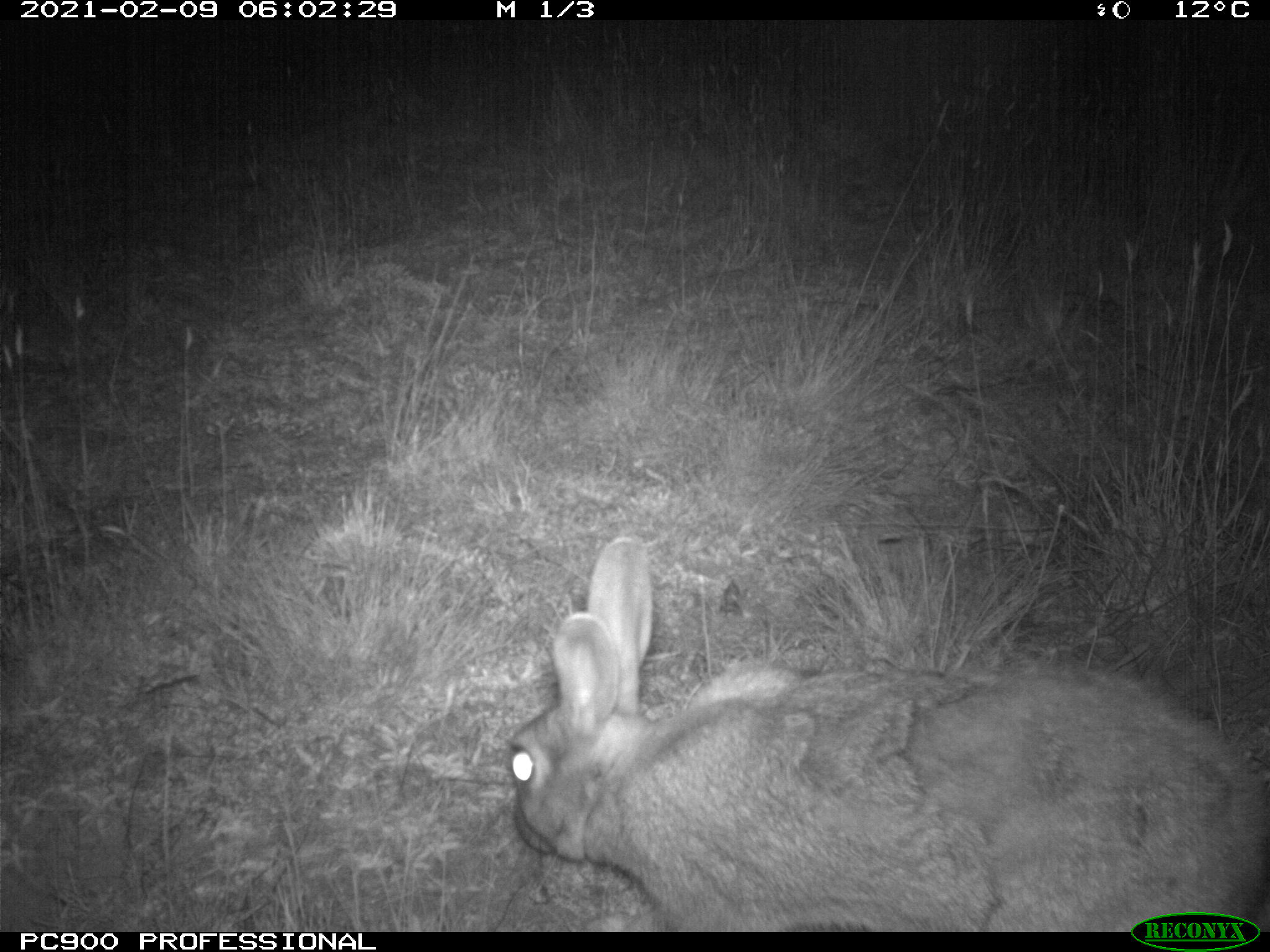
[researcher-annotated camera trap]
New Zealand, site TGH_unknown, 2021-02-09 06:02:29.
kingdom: Animalia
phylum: Chordata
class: Mammalia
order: Lagomorpha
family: Leporidae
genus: Oryctolagus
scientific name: Oryctolagus cuniculus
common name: european rabbit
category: rabbit